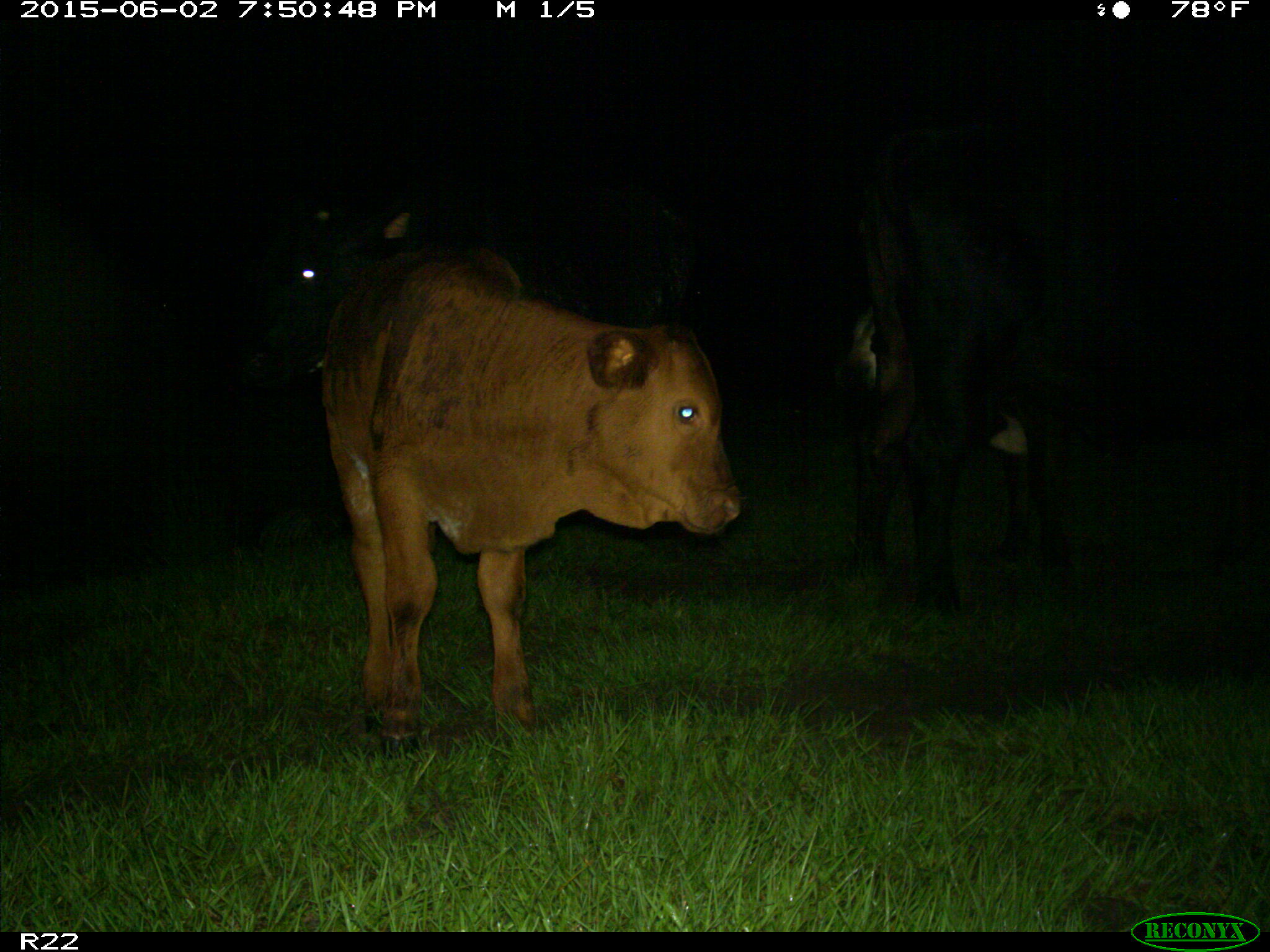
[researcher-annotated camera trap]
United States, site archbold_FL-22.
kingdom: Animalia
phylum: Chordata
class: Mammalia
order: Artiodactyla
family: Bovidae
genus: Bos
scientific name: Bos taurus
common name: domestic cow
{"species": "Bos taurus (domestic cow)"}